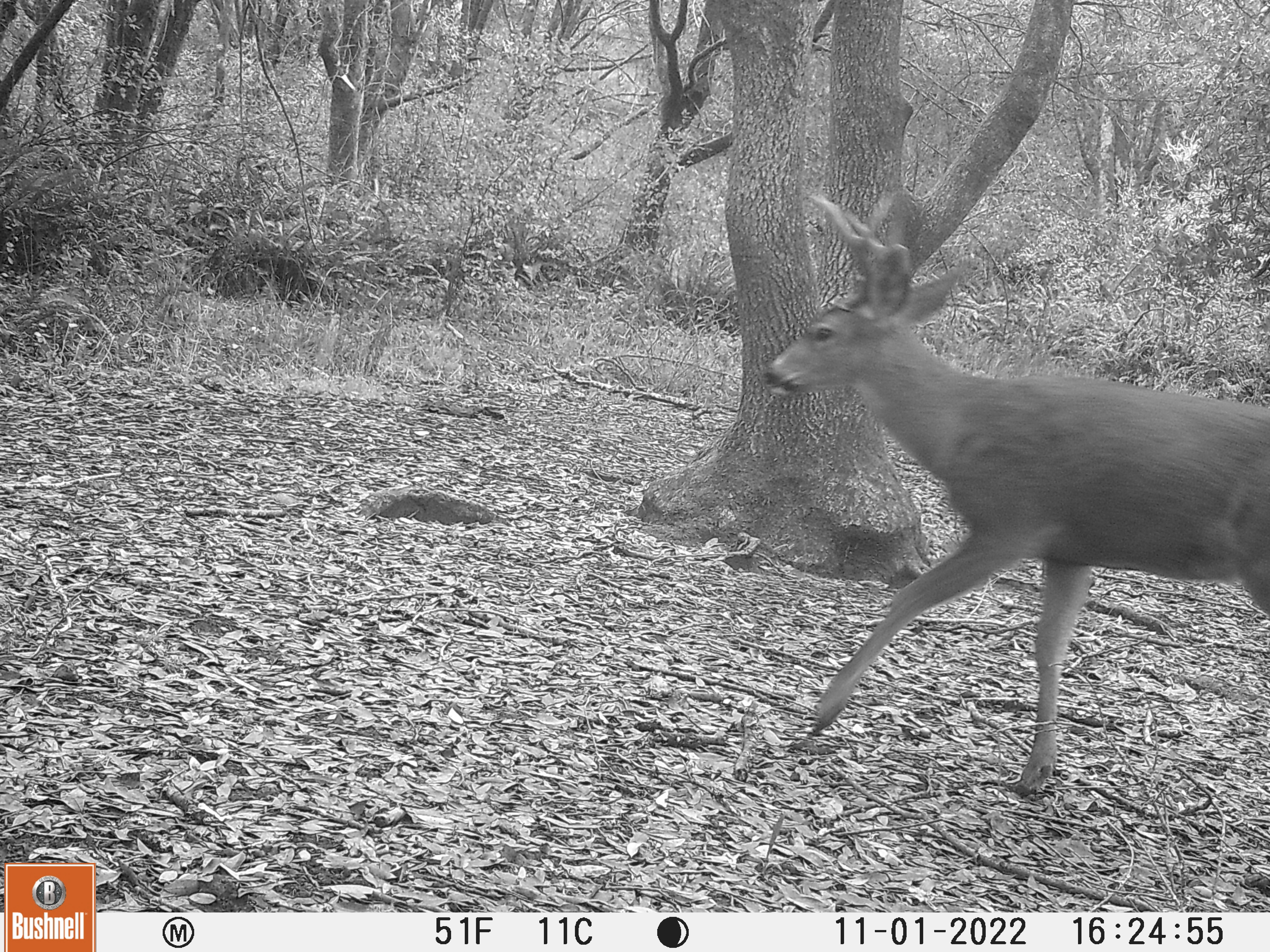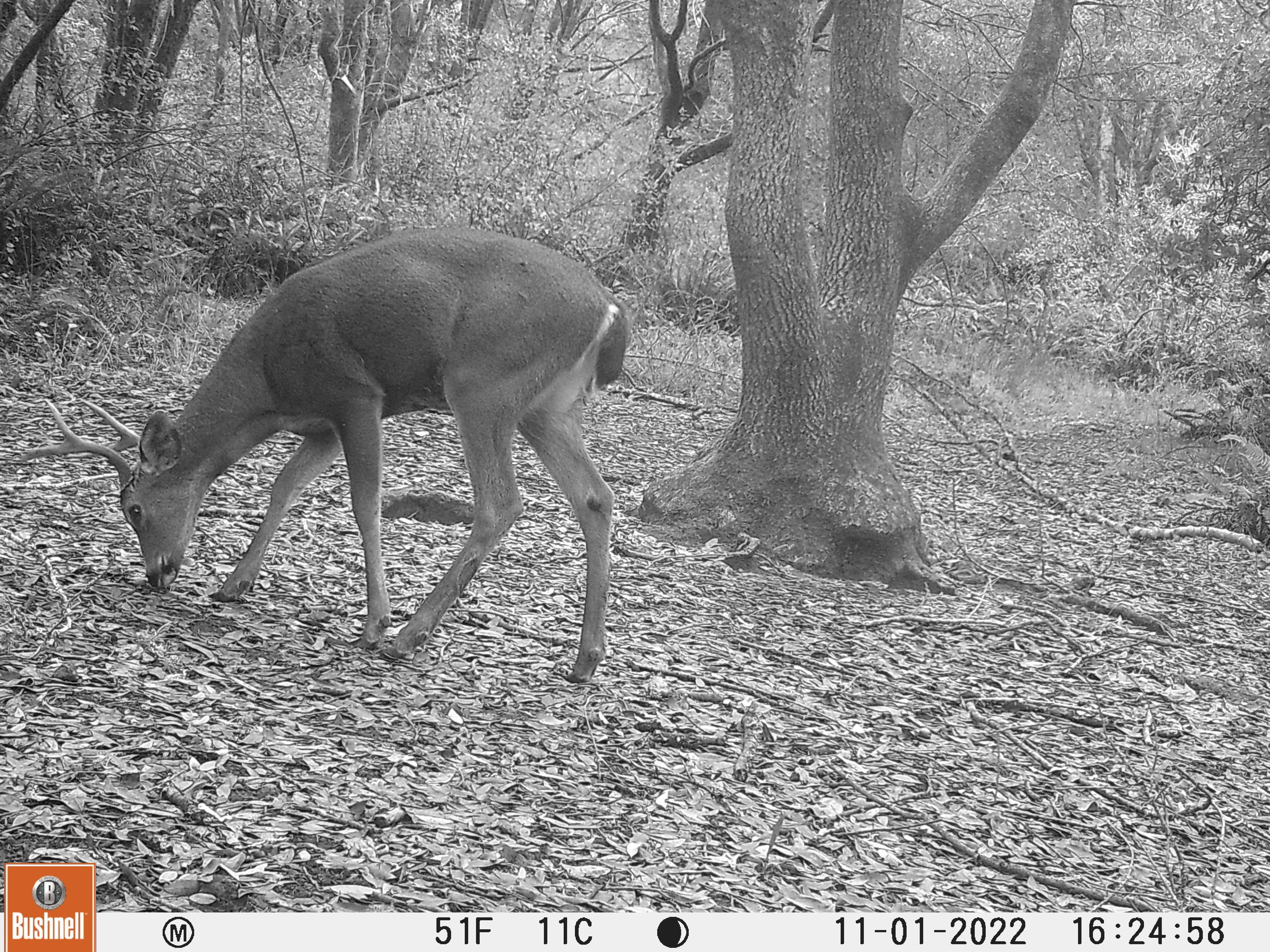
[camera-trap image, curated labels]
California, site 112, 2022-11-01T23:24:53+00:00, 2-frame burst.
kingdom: Animalia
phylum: Chordata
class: Mammalia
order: Artiodactyla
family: Cervidae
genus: Odocoileus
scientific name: Odocoileus hemionus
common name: mule deer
Mule deer (Odocoileus hemionus).